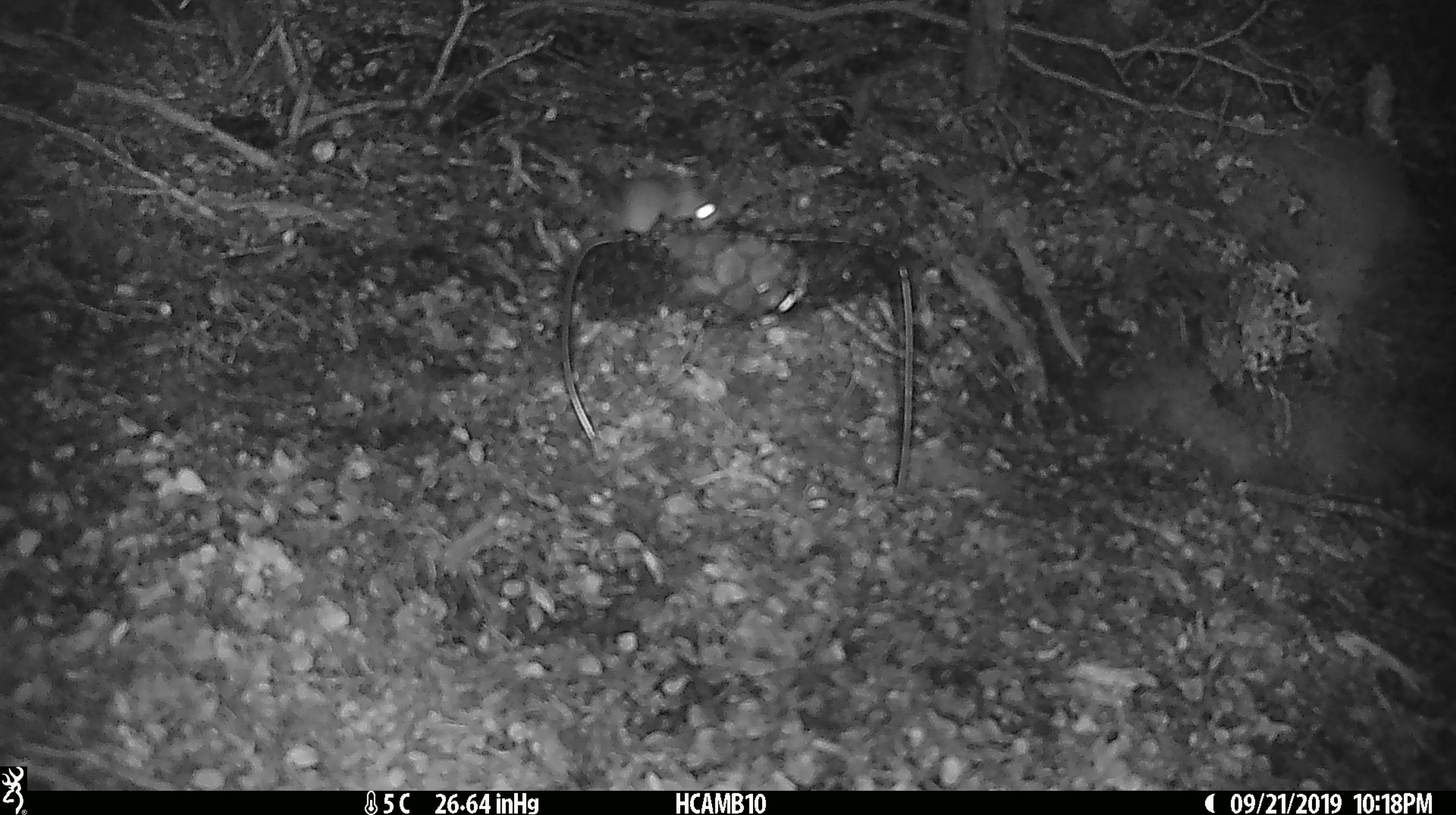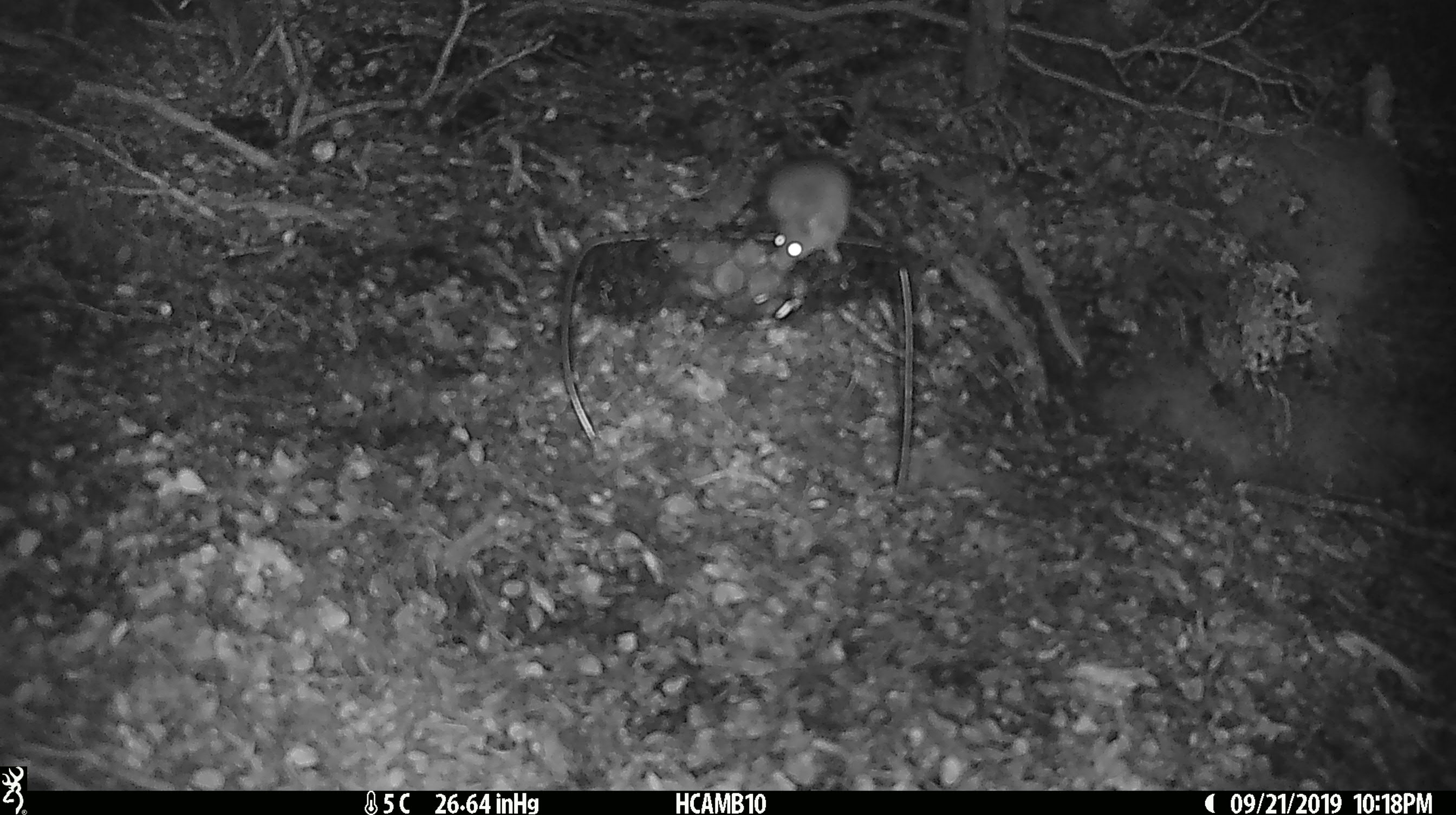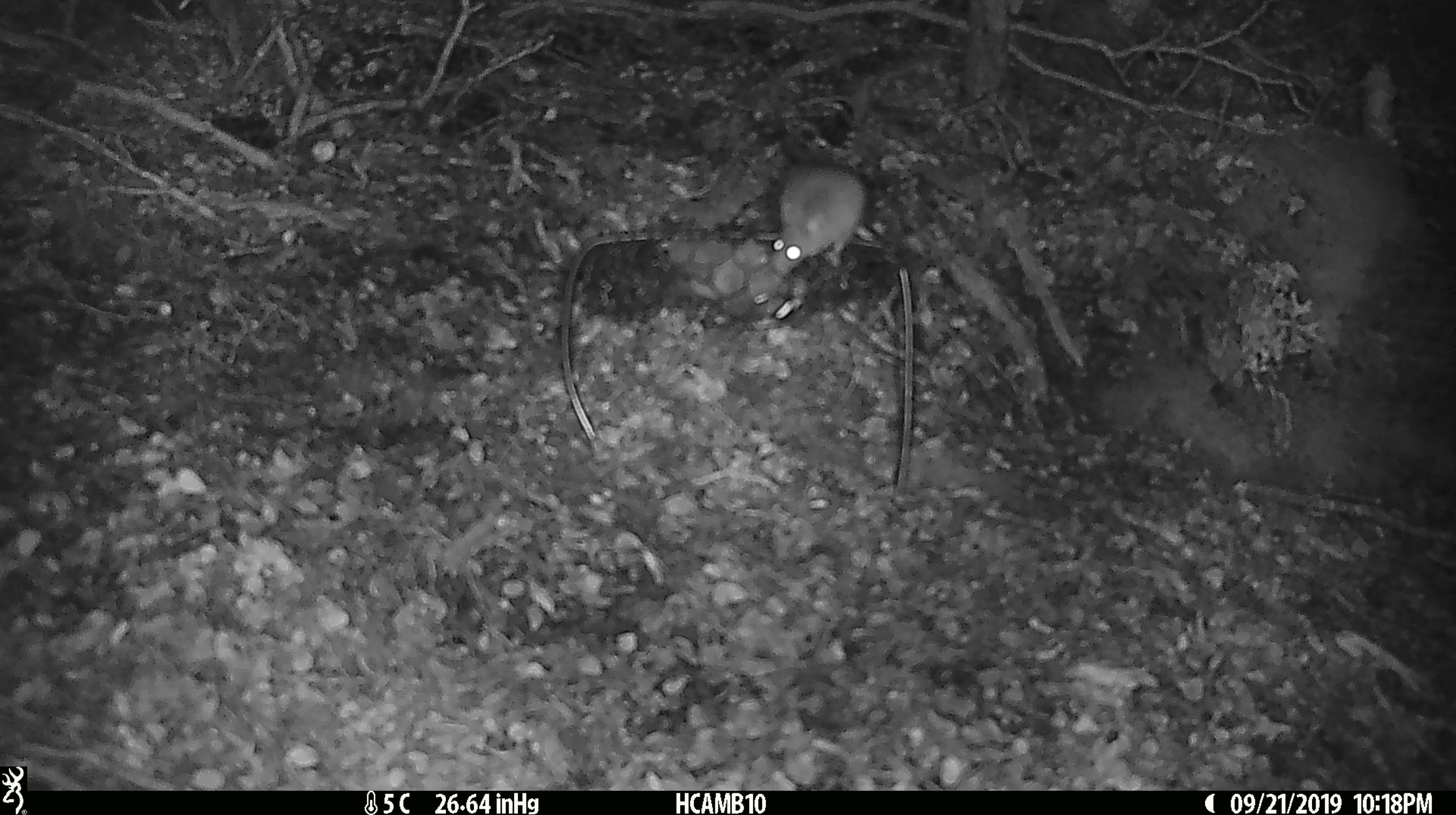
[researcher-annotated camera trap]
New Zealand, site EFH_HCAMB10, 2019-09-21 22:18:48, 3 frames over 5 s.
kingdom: Animalia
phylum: Chordata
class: Mammalia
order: Rodentia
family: Muridae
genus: Mus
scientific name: Mus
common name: mouse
Mouse (Mus).